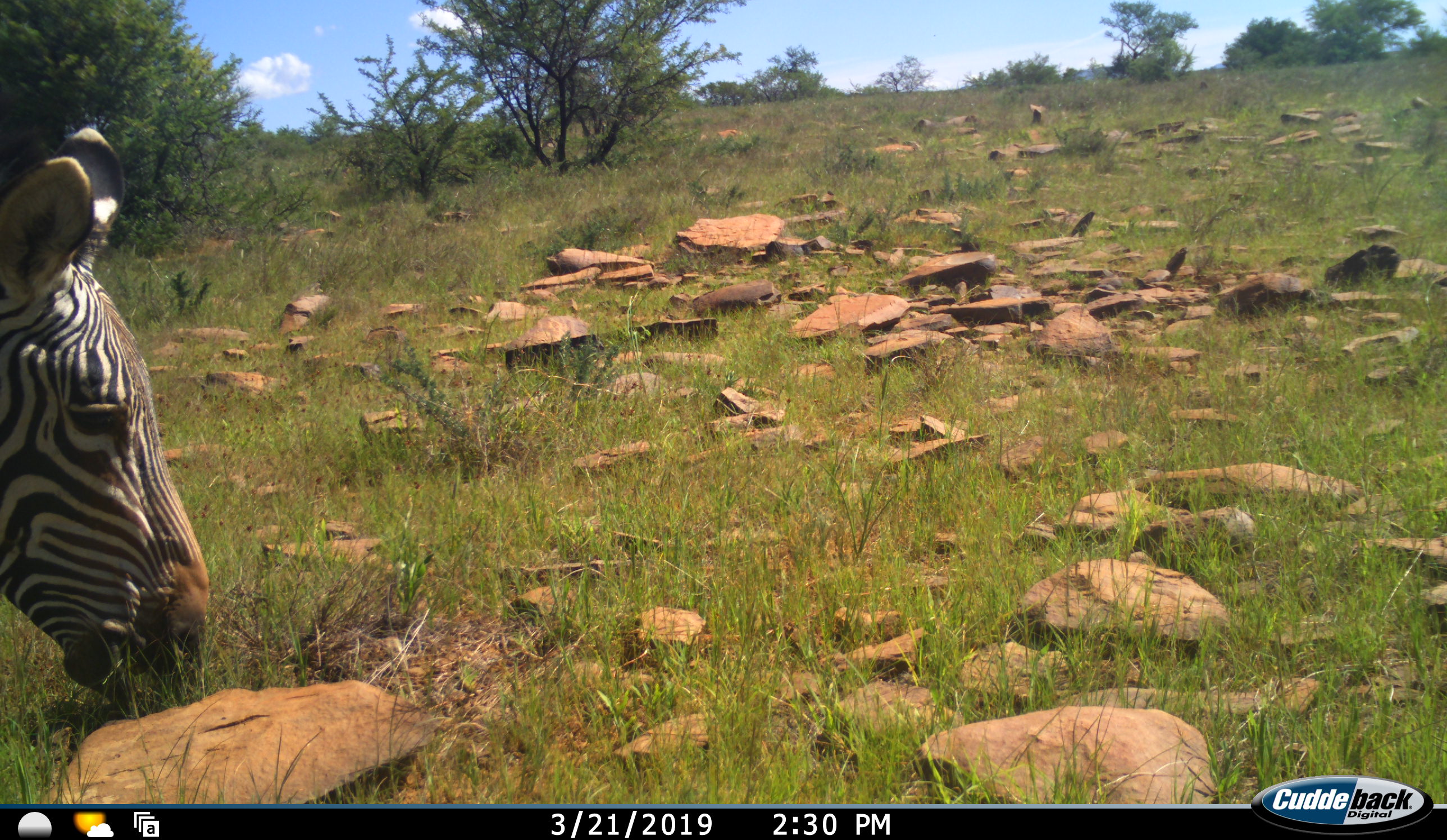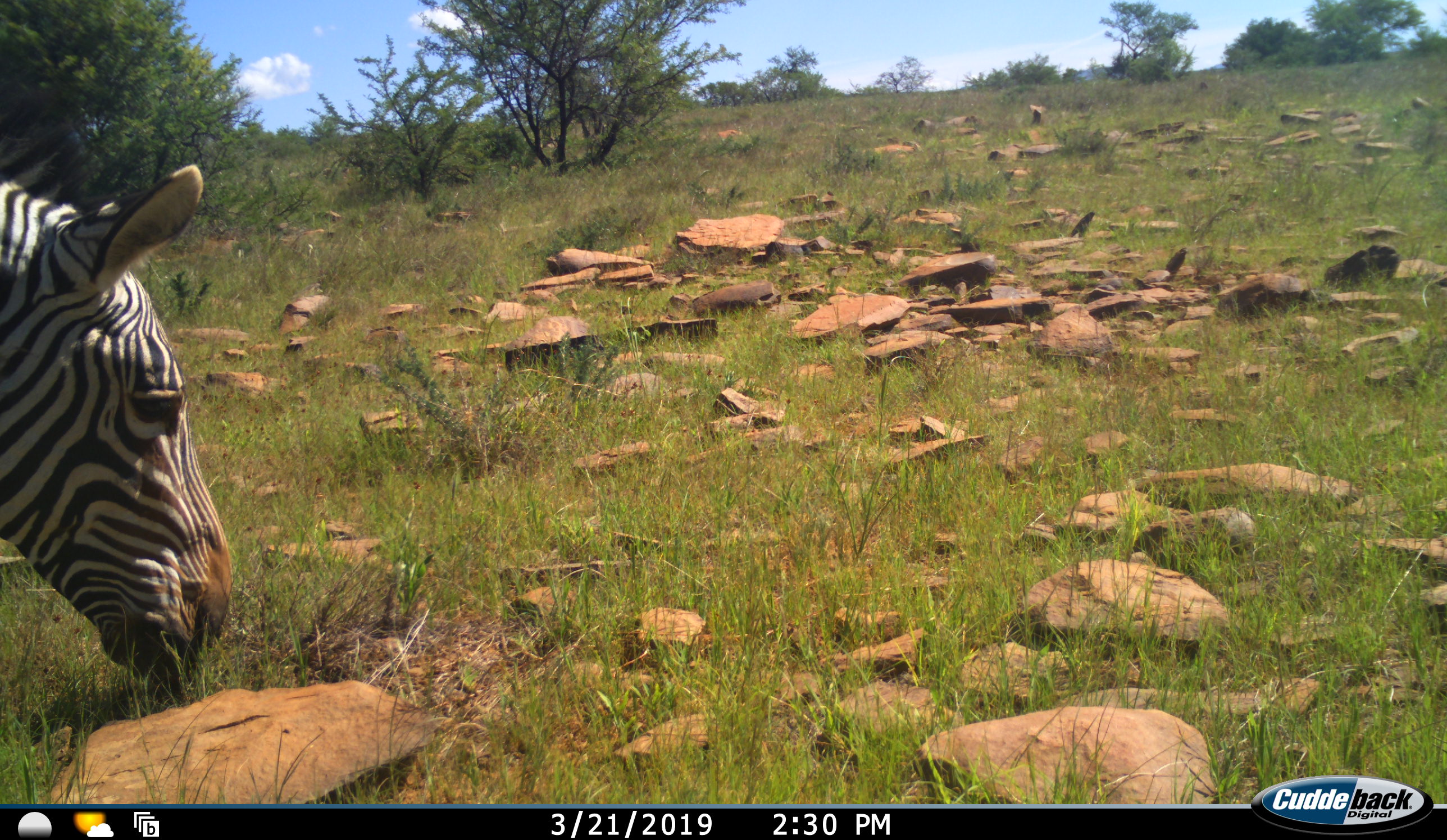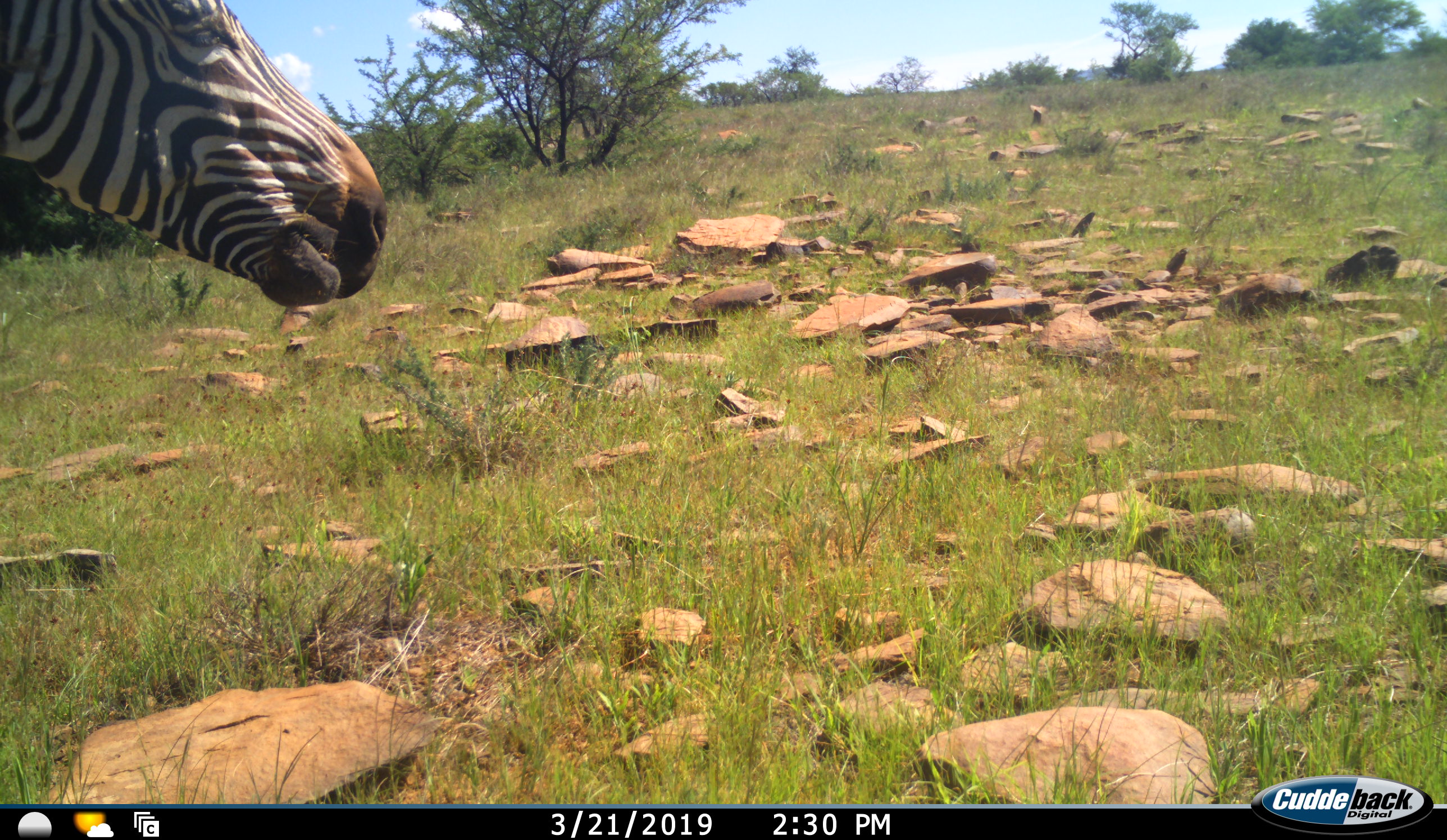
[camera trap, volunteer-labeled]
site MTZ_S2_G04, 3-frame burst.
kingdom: Animalia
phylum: Chordata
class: Mammalia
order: Perissodactyla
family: Equidae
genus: Equus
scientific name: Equus zebra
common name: mountain zebra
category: zebramountain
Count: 1.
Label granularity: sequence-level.